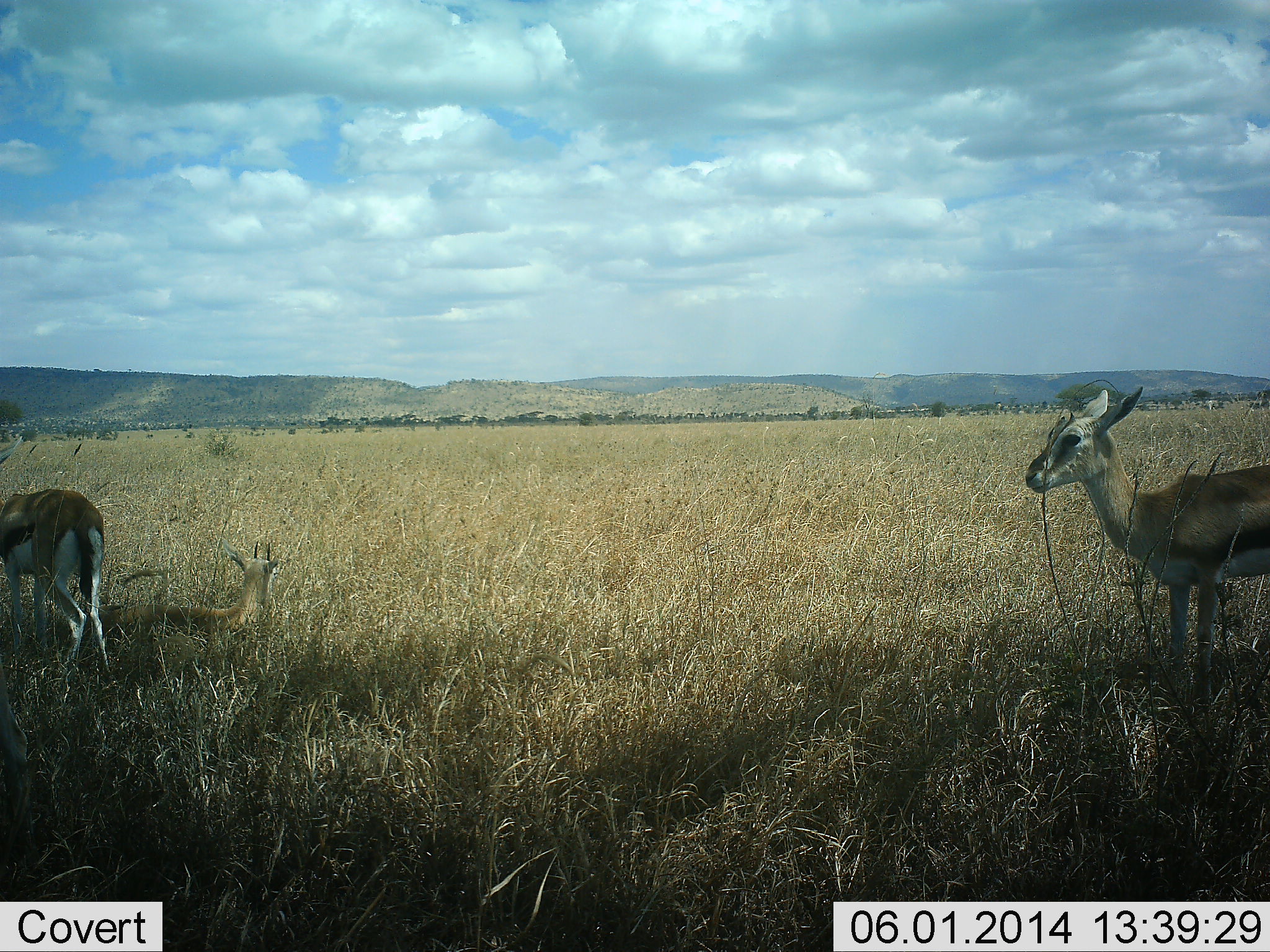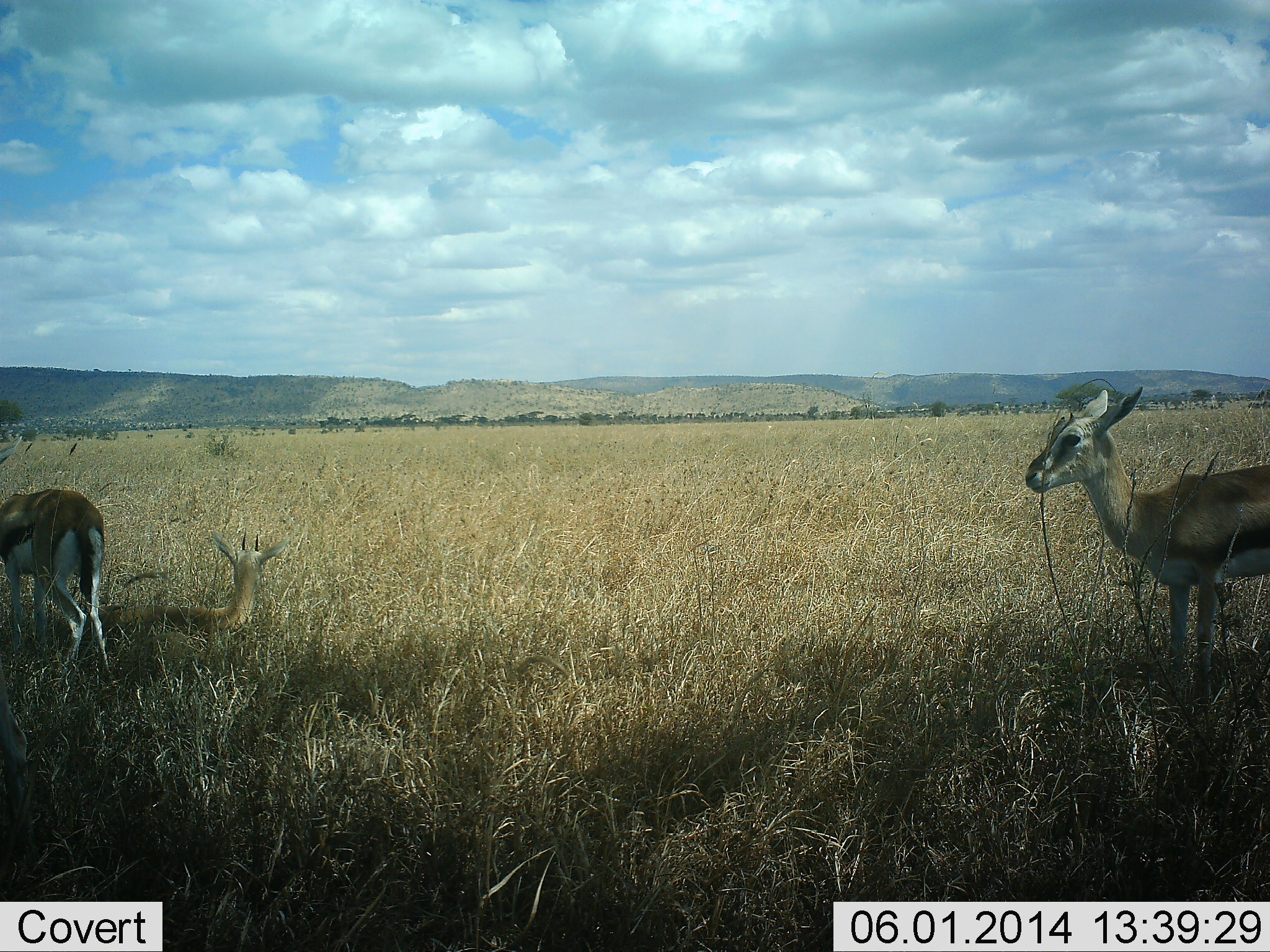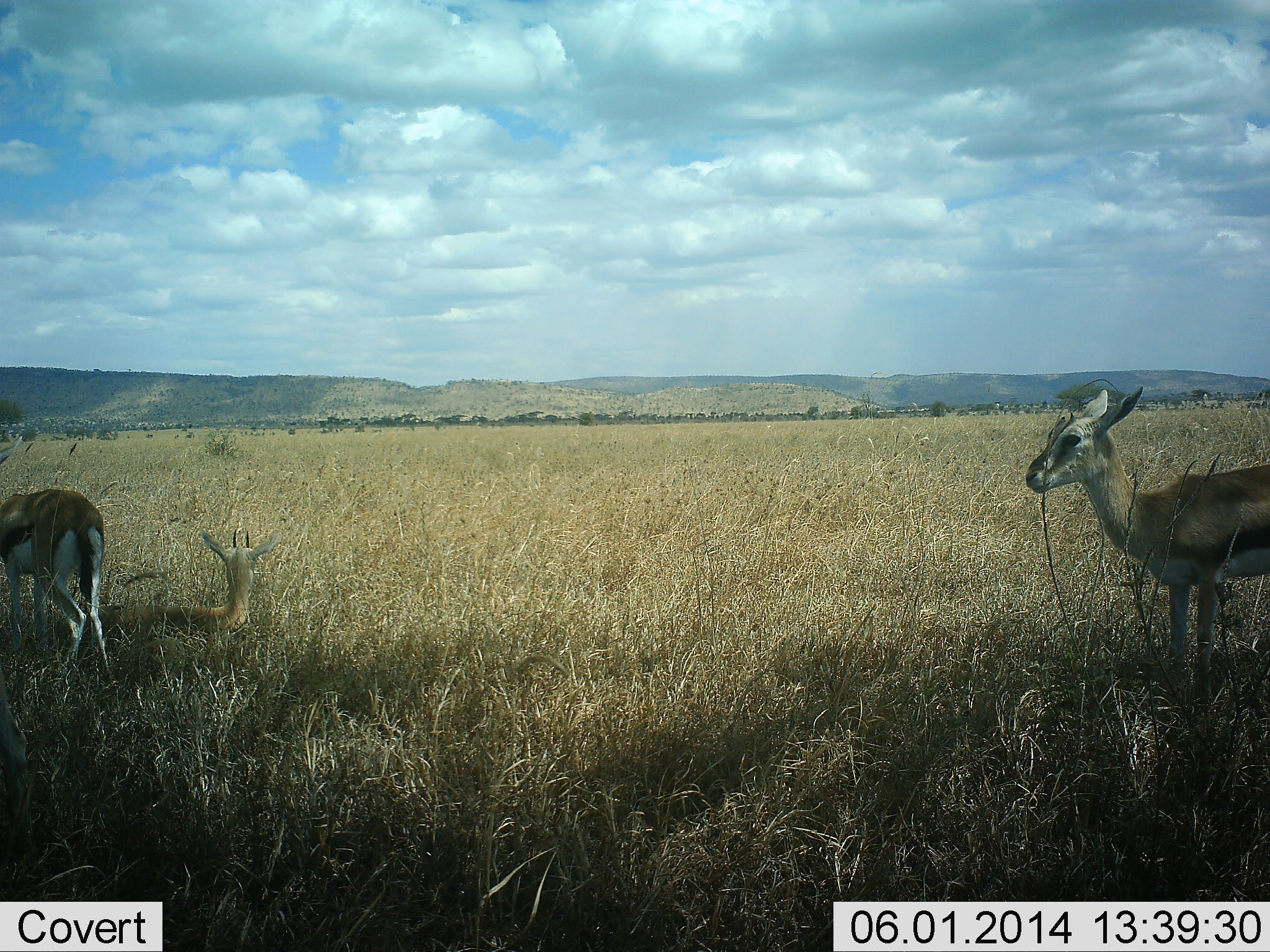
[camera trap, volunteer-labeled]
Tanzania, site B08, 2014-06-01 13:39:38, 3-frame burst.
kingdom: Animalia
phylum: Chordata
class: Mammalia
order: Artiodactyla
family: Bovidae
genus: Eudorcas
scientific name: Eudorcas thomsonii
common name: thomson's gazelle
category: gazellethomsons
Gazellethomsons (thomson's gazelle) (Eudorcas thomsonii), count 3. Behavior (volunteer vote fractions): standing 100%, resting 100%, moving 0%, interacting 0%. Young present (vote fraction): 30%. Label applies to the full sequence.